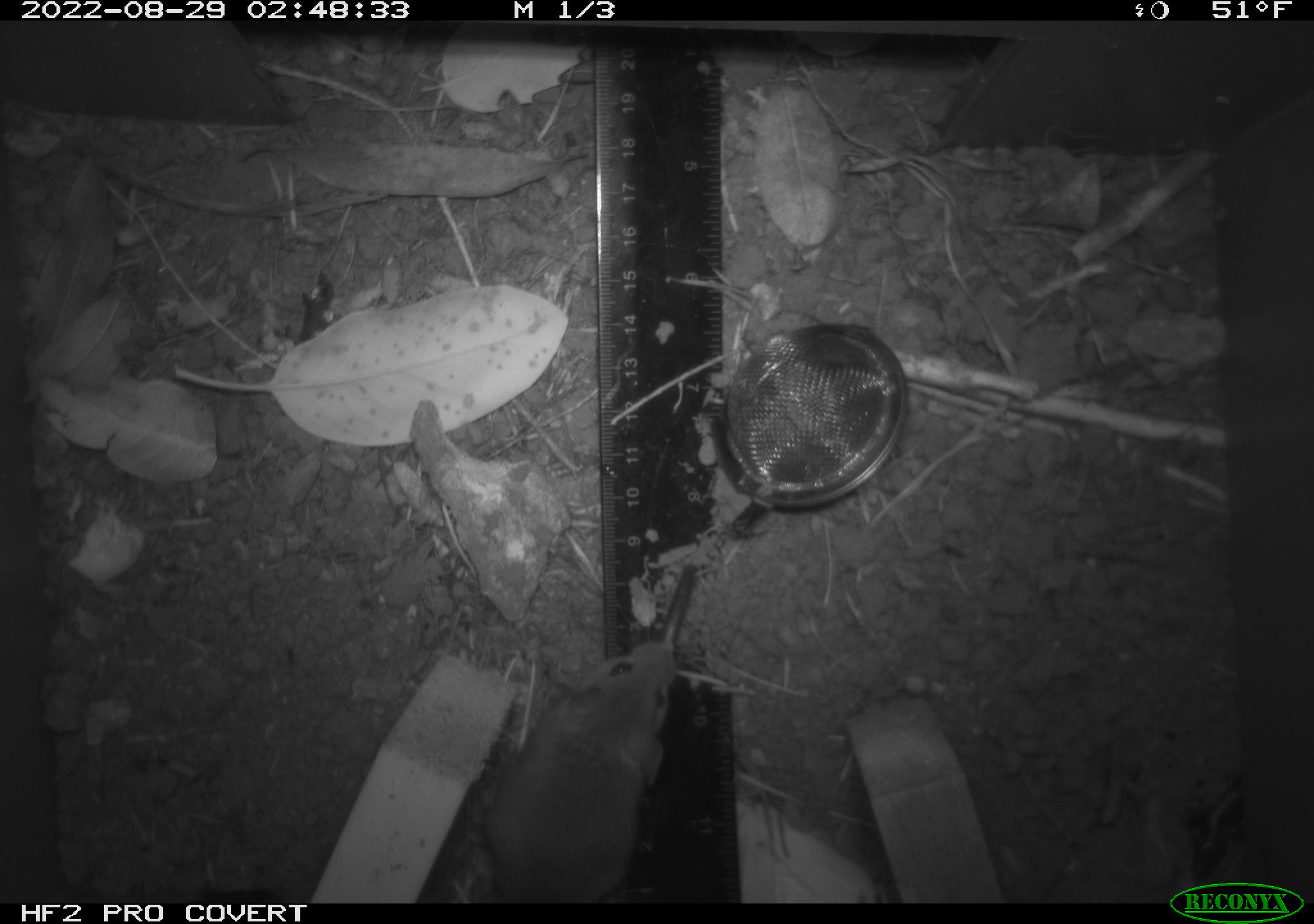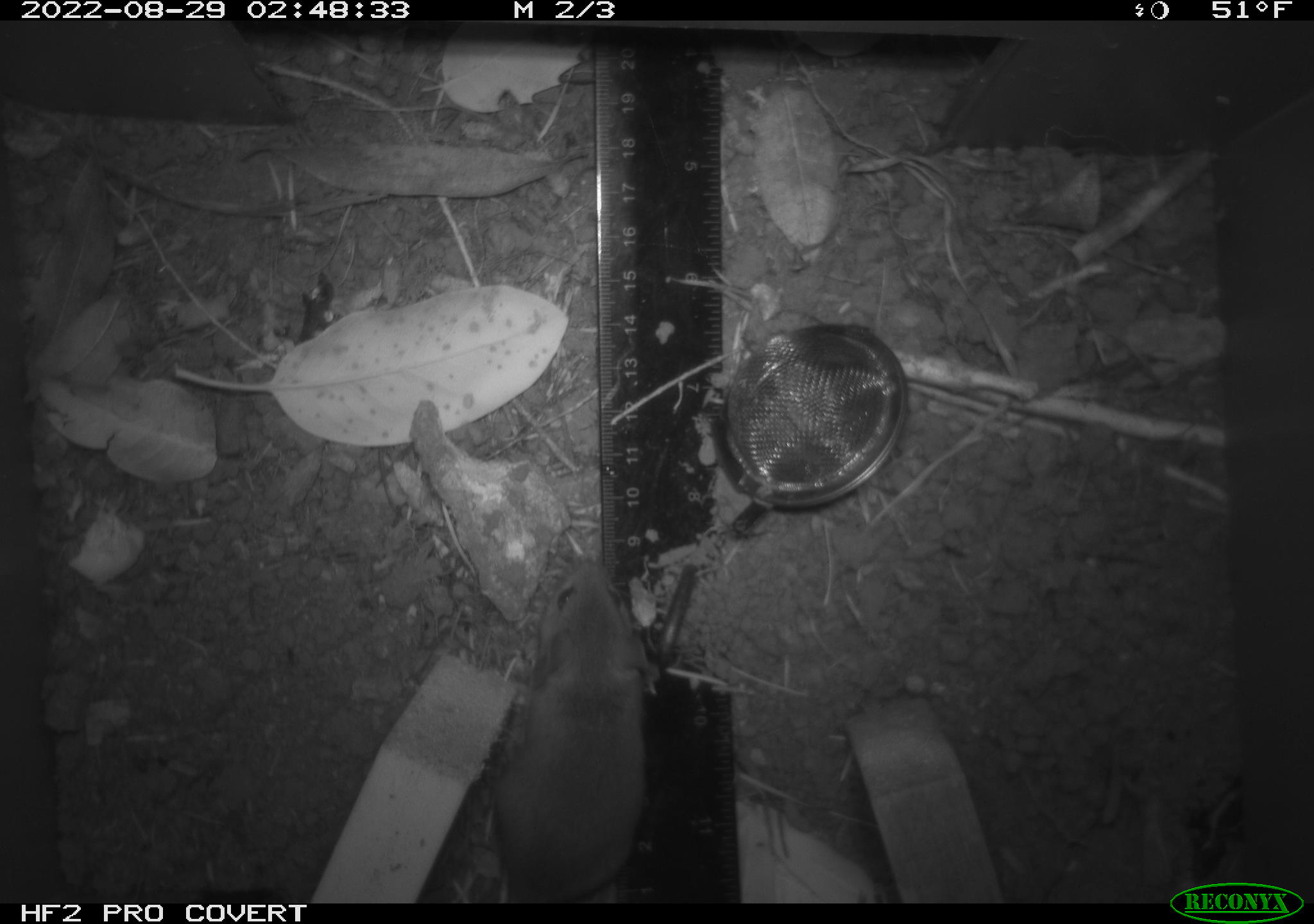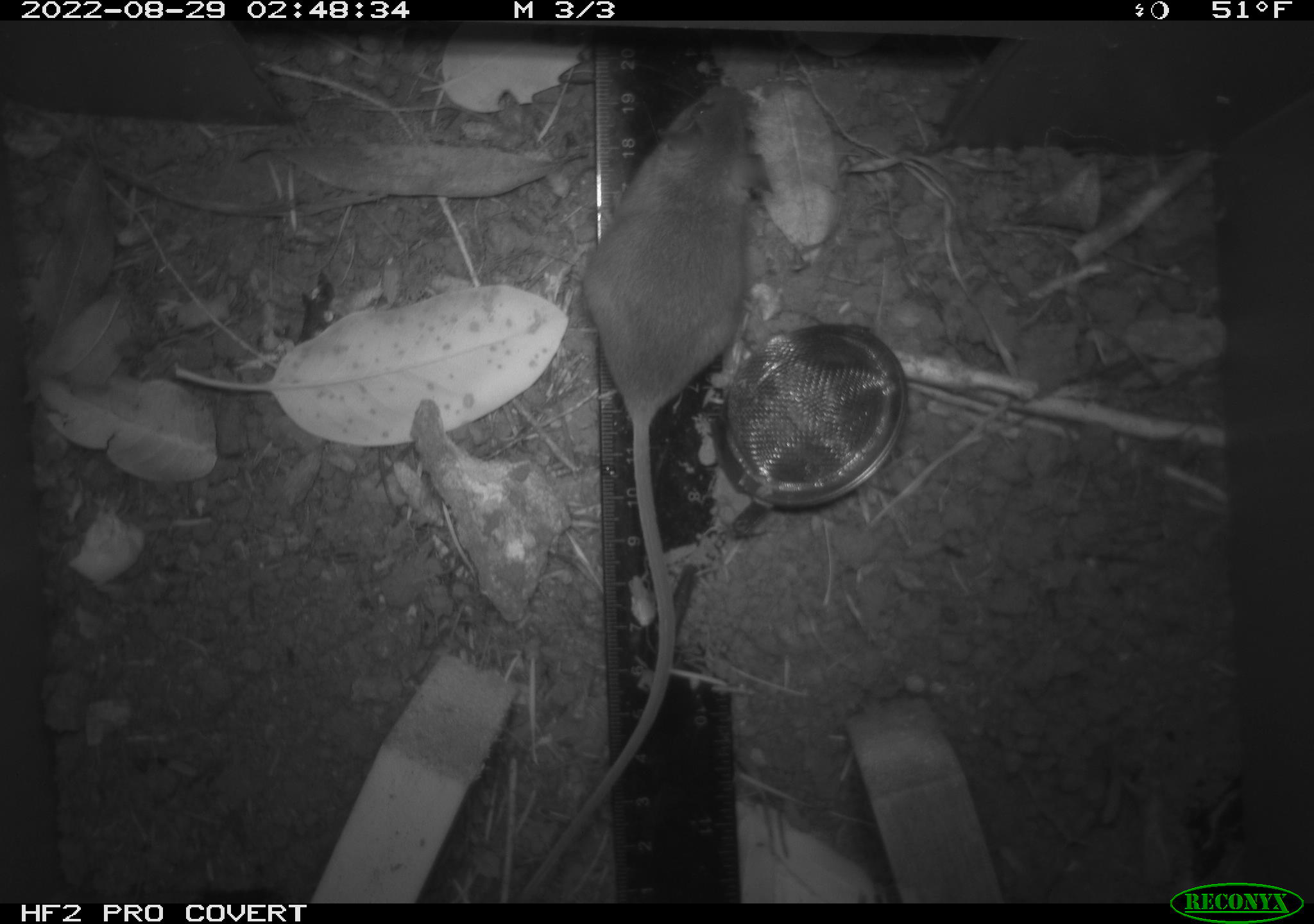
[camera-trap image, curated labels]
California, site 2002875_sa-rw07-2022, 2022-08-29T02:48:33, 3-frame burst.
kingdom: Animalia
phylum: Chordata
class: Mammalia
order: Rodentia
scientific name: Rodentia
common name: mouse species